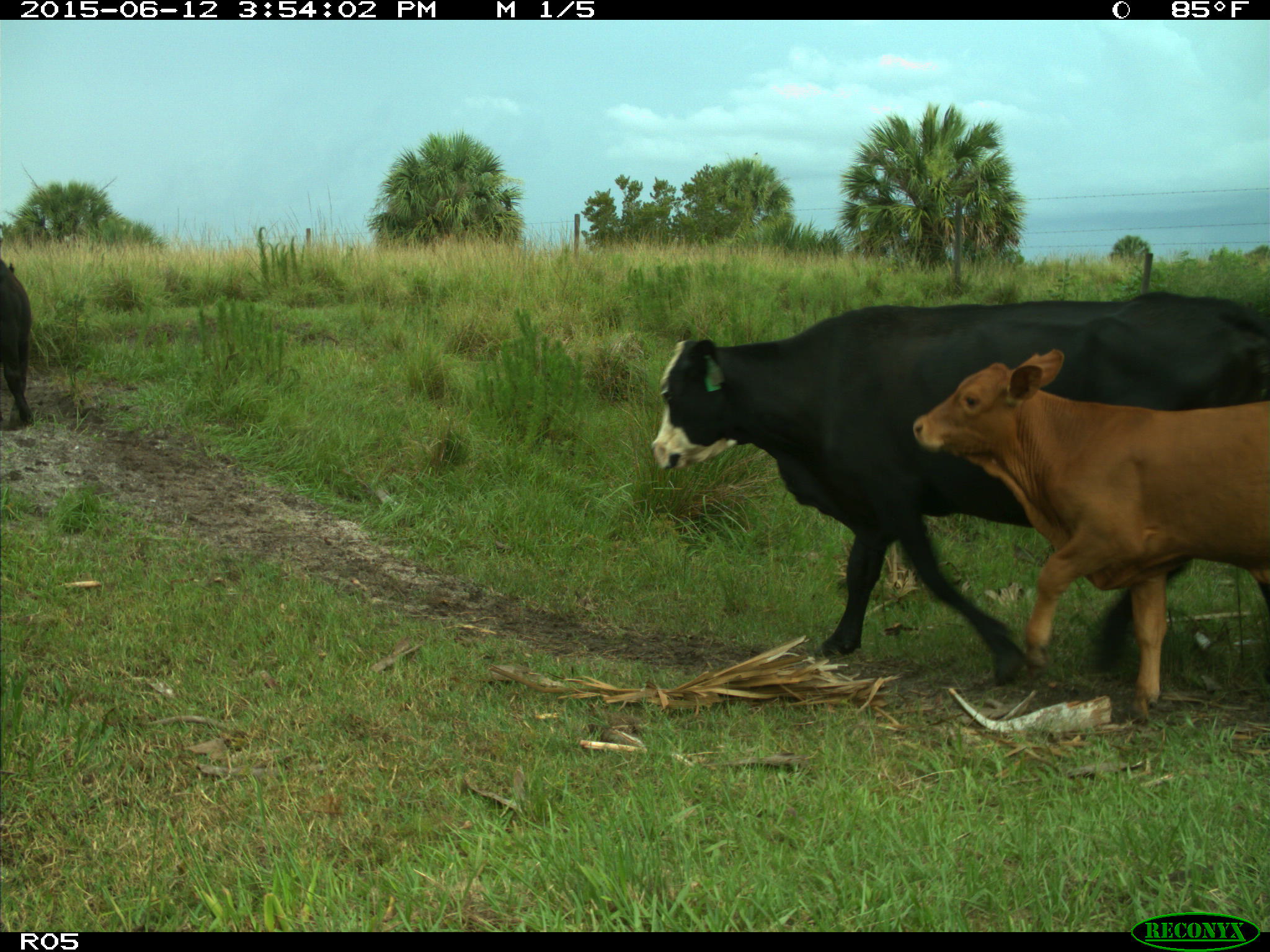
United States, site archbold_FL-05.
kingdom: Animalia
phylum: Chordata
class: Mammalia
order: Artiodactyla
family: Bovidae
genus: Bos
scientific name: Bos taurus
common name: domestic cow